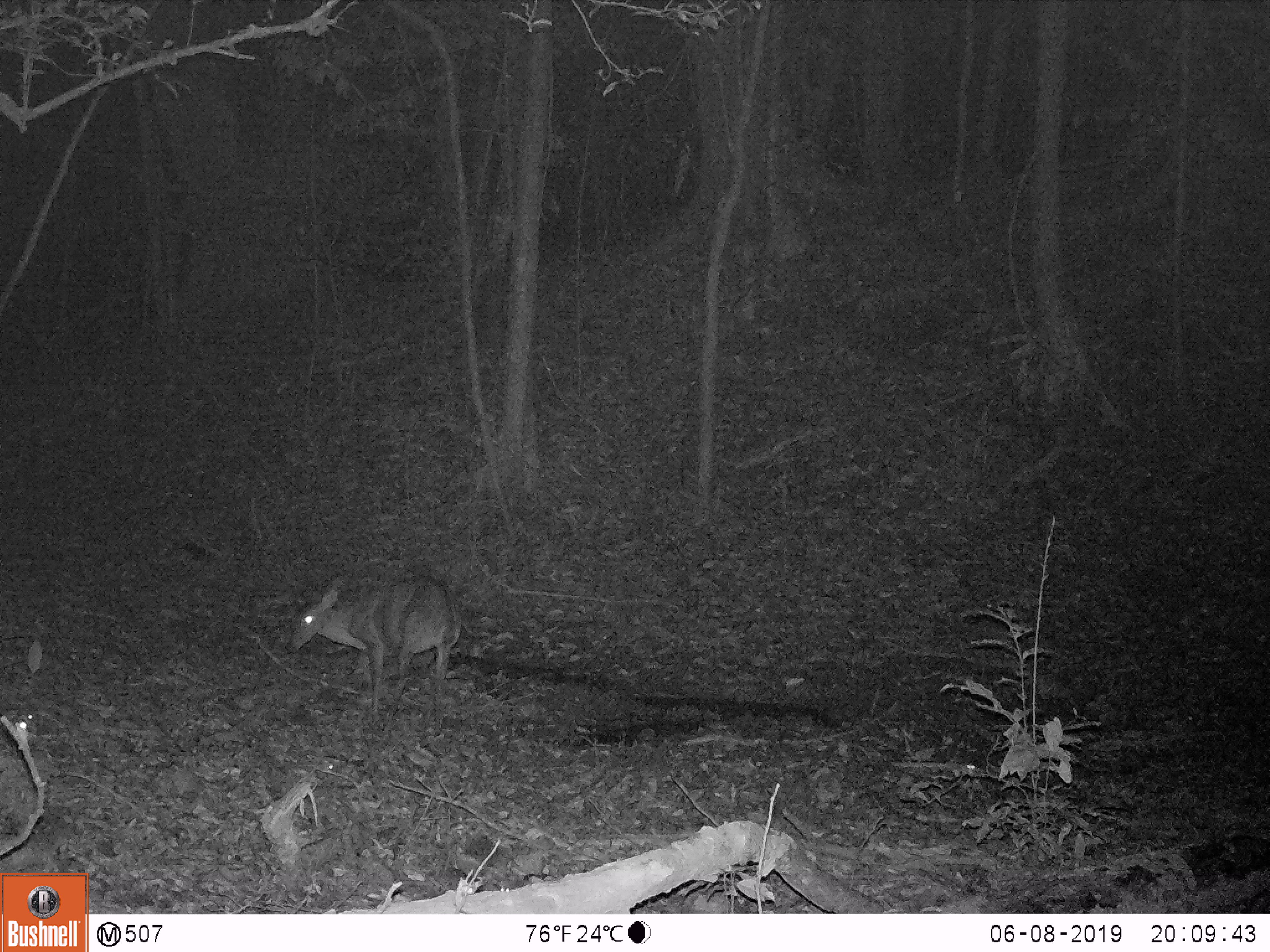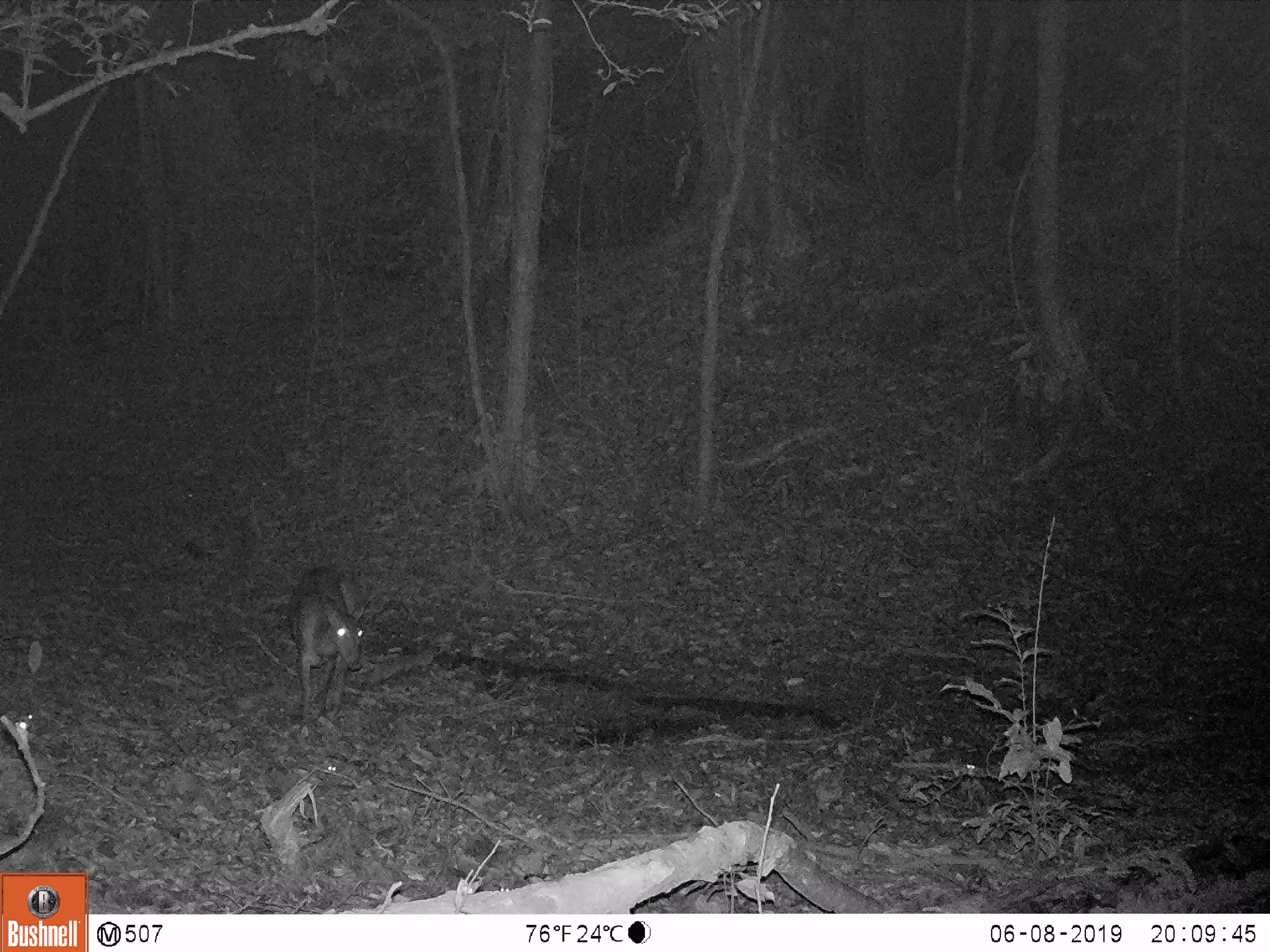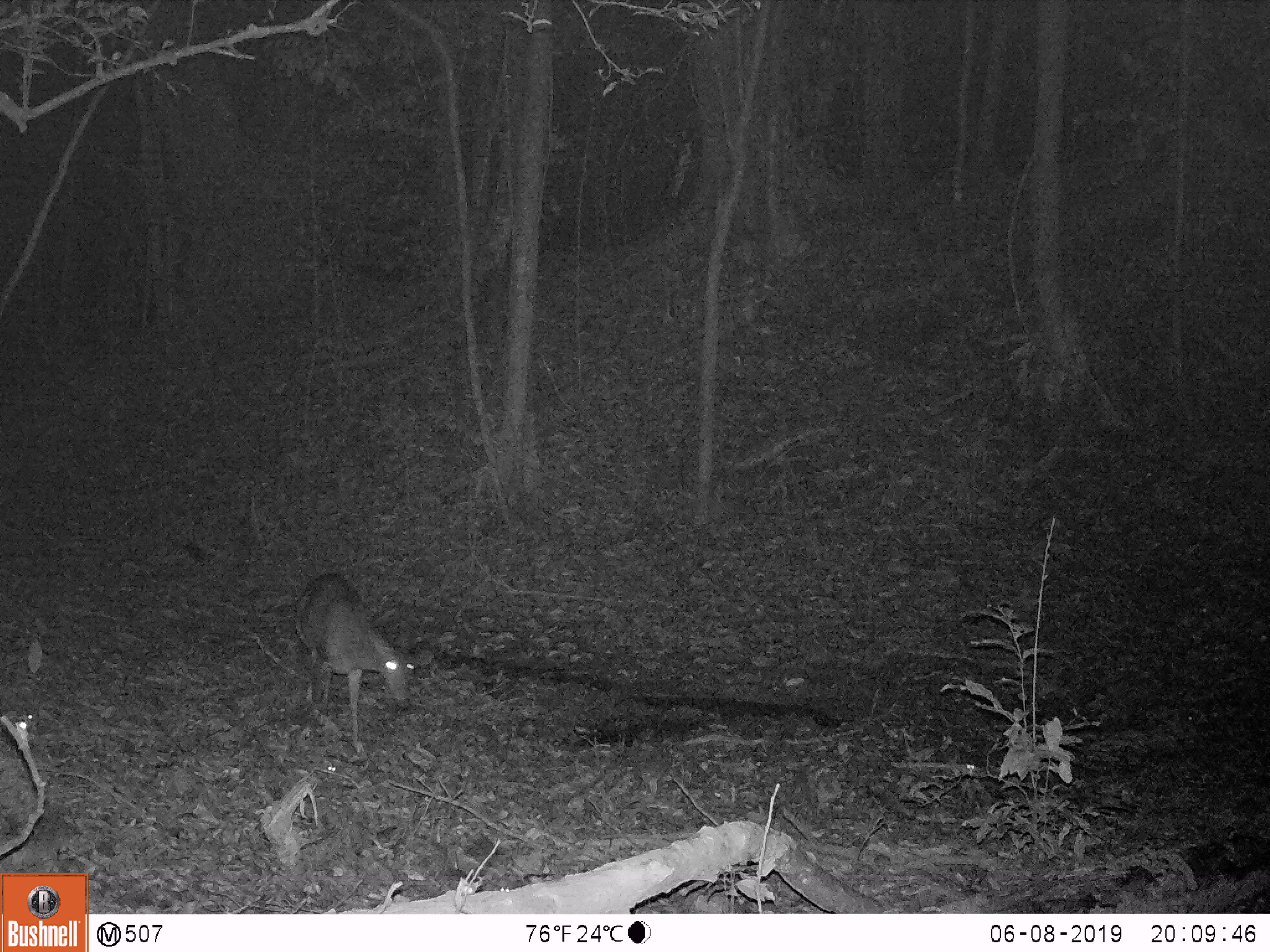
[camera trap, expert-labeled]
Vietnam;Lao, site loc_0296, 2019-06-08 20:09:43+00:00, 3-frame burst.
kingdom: Animalia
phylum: Chordata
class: Mammalia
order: Artiodactyla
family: Cervidae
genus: Muntiacus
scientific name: Muntiacus vuquangensis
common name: large-antlered muntjac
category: large antlered muntjac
Large antlered muntjac (large-antlered muntjac) (Muntiacus vuquangensis). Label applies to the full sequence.